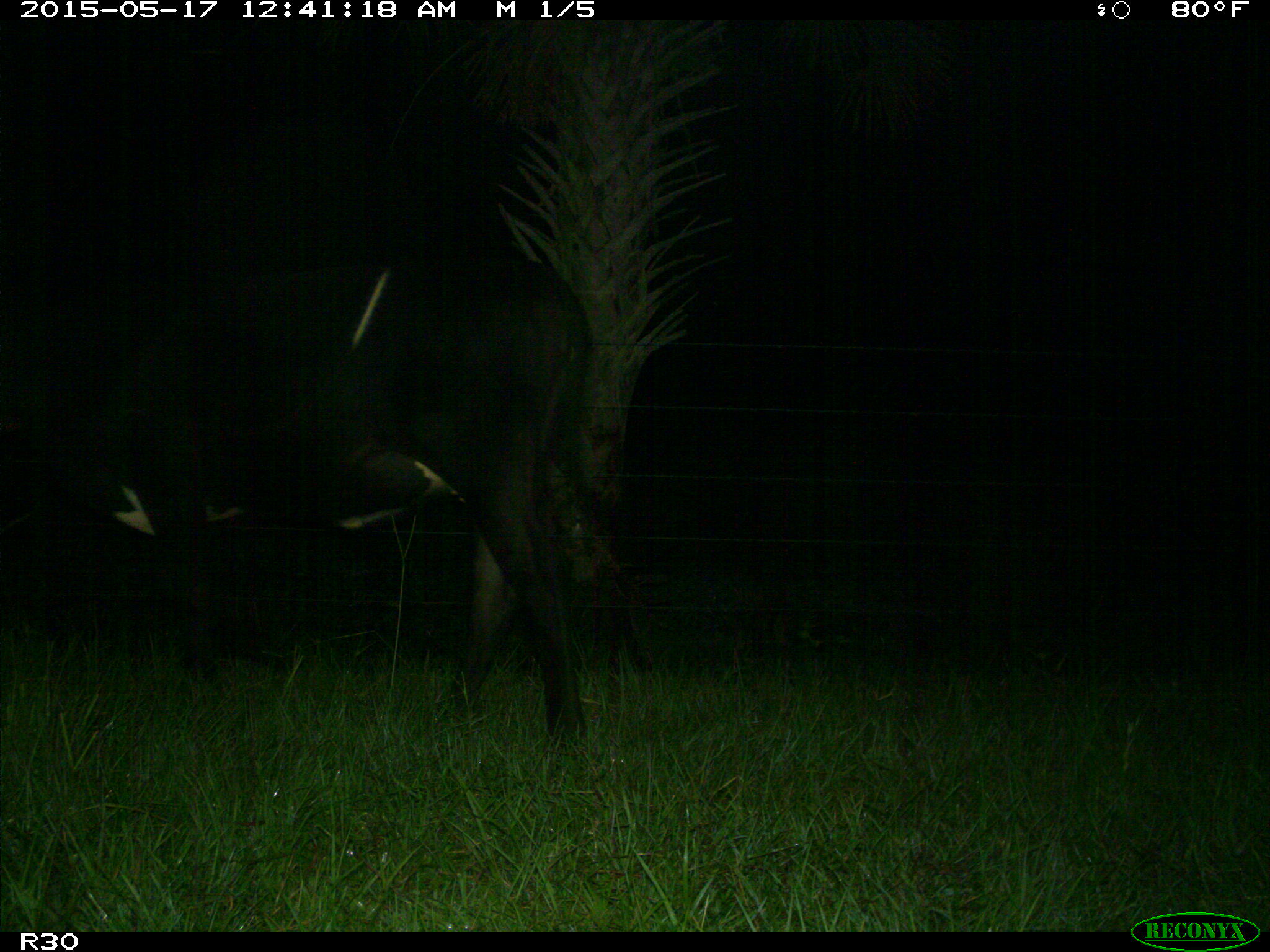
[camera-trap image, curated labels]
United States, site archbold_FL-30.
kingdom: Animalia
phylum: Chordata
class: Mammalia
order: Artiodactyla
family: Bovidae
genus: Bos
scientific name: Bos taurus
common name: domestic cow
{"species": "Bos taurus (domestic cow)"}